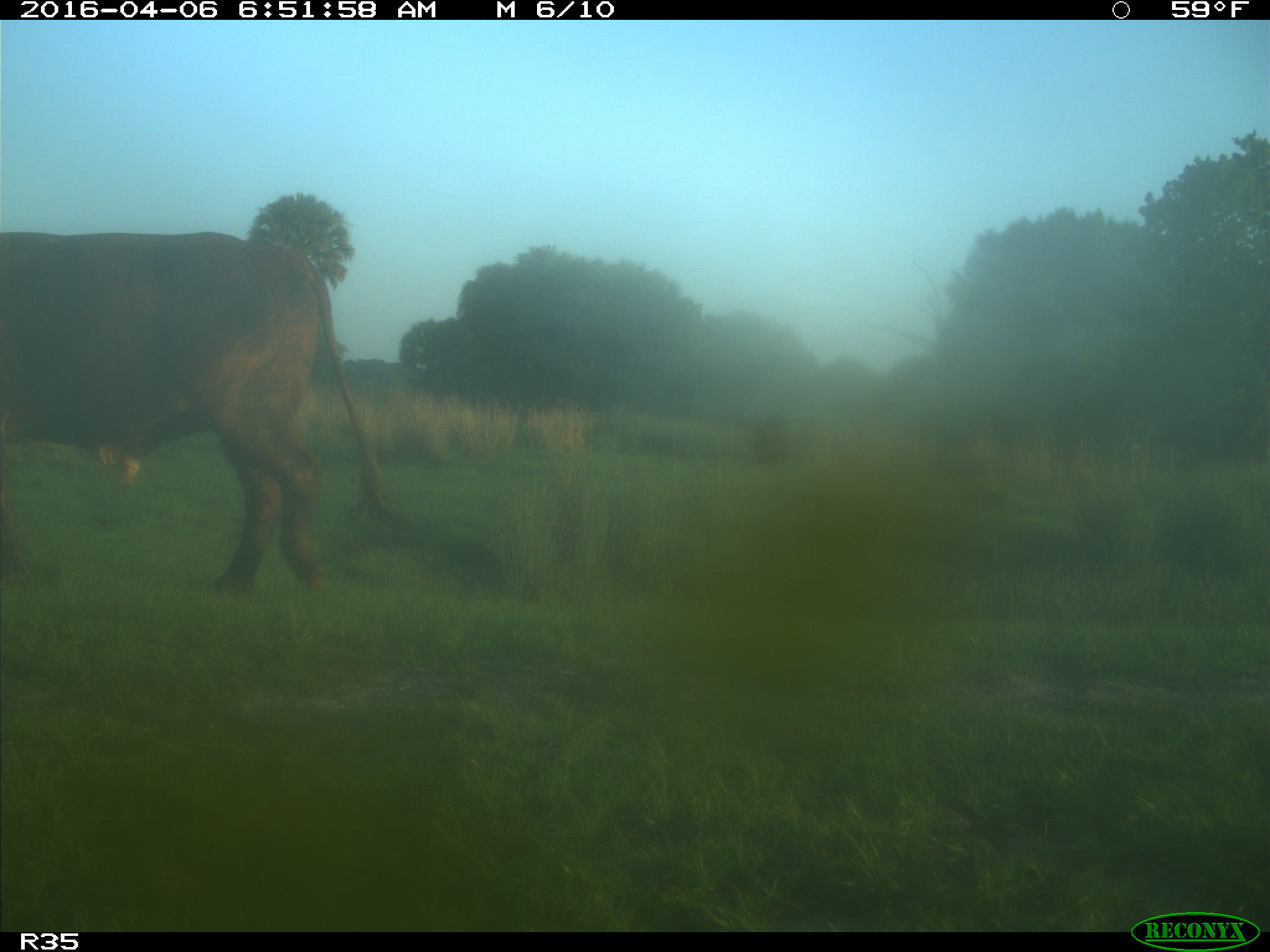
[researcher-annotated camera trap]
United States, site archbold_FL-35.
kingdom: Animalia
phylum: Chordata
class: Mammalia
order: Artiodactyla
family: Bovidae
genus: Bos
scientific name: Bos taurus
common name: domestic cow